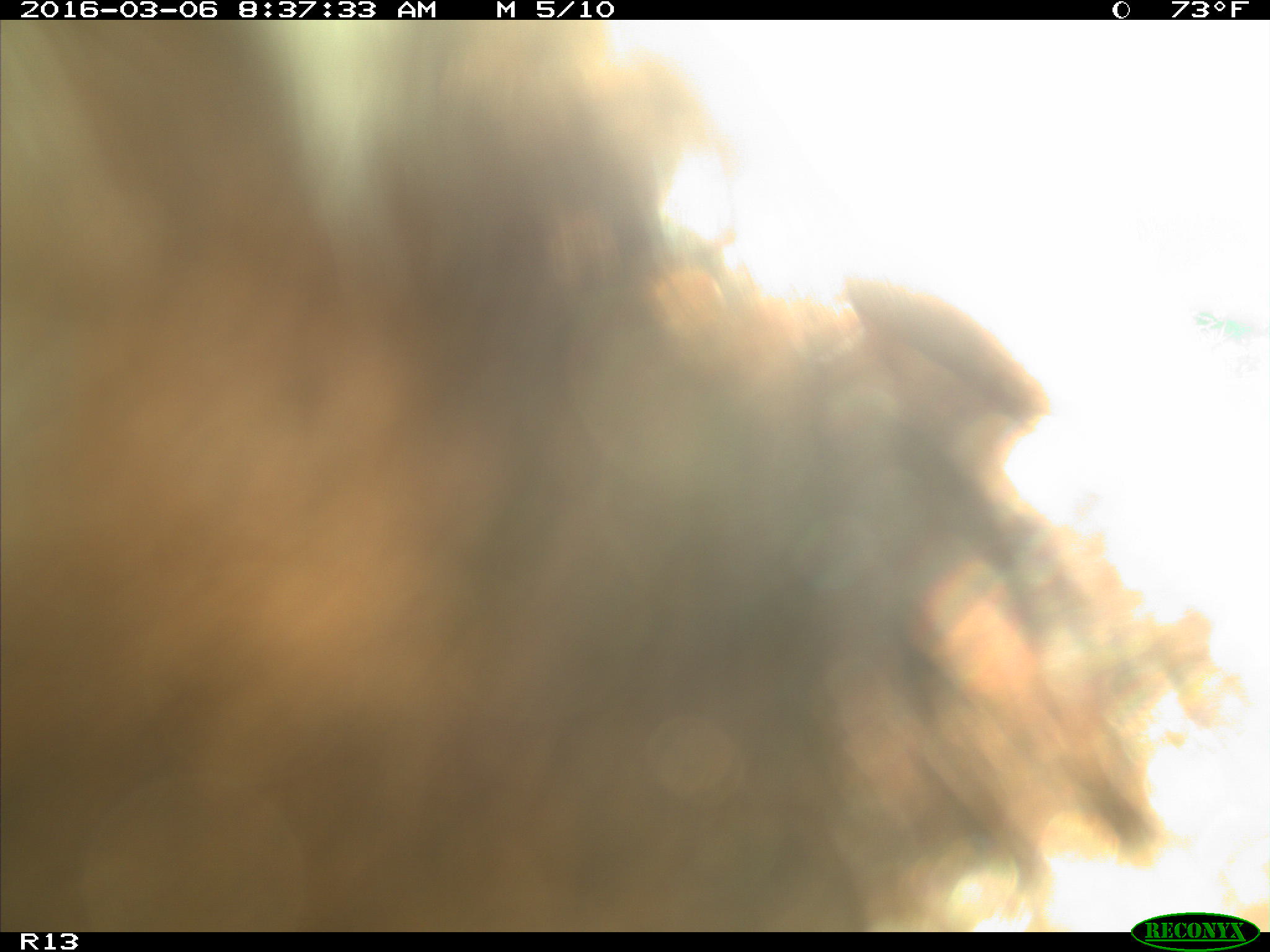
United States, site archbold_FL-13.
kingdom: Animalia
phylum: Chordata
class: Mammalia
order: Artiodactyla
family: Bovidae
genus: Bos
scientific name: Bos taurus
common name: domestic cow